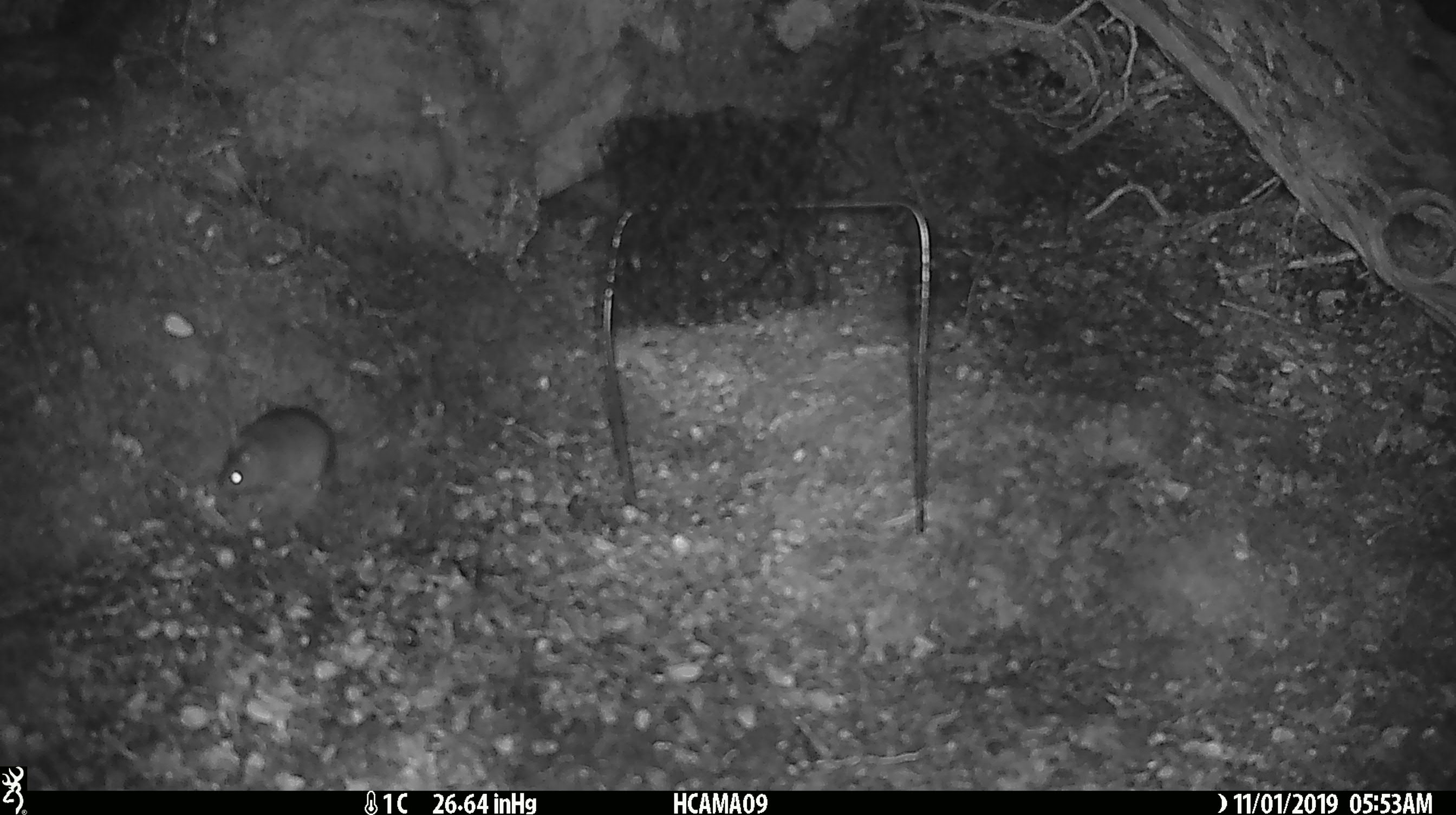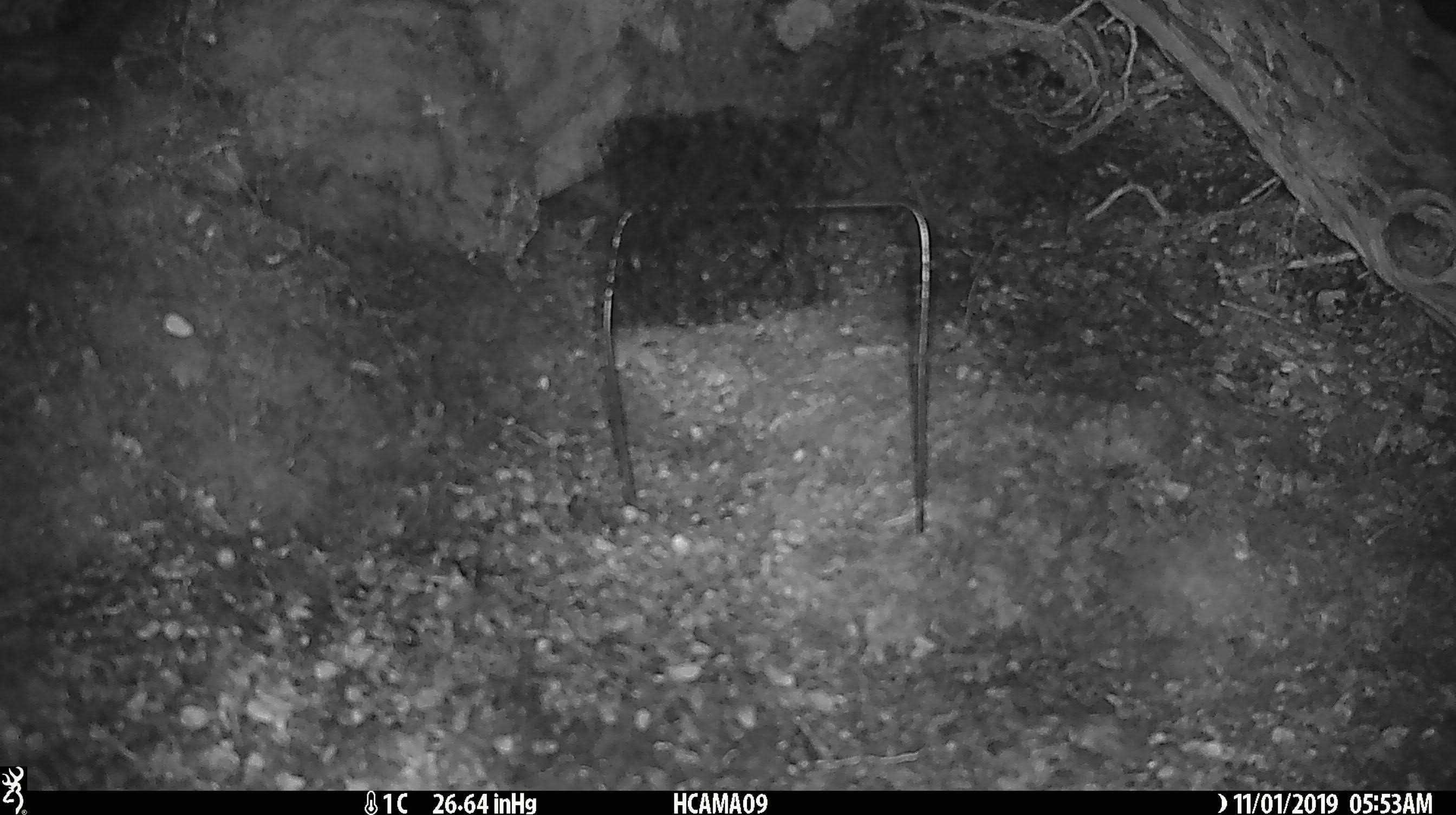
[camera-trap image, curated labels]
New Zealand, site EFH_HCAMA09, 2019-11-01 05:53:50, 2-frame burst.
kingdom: Animalia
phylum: Chordata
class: Mammalia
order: Rodentia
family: Muridae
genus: Mus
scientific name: Mus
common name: mouse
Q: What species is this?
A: Mouse (Mus).